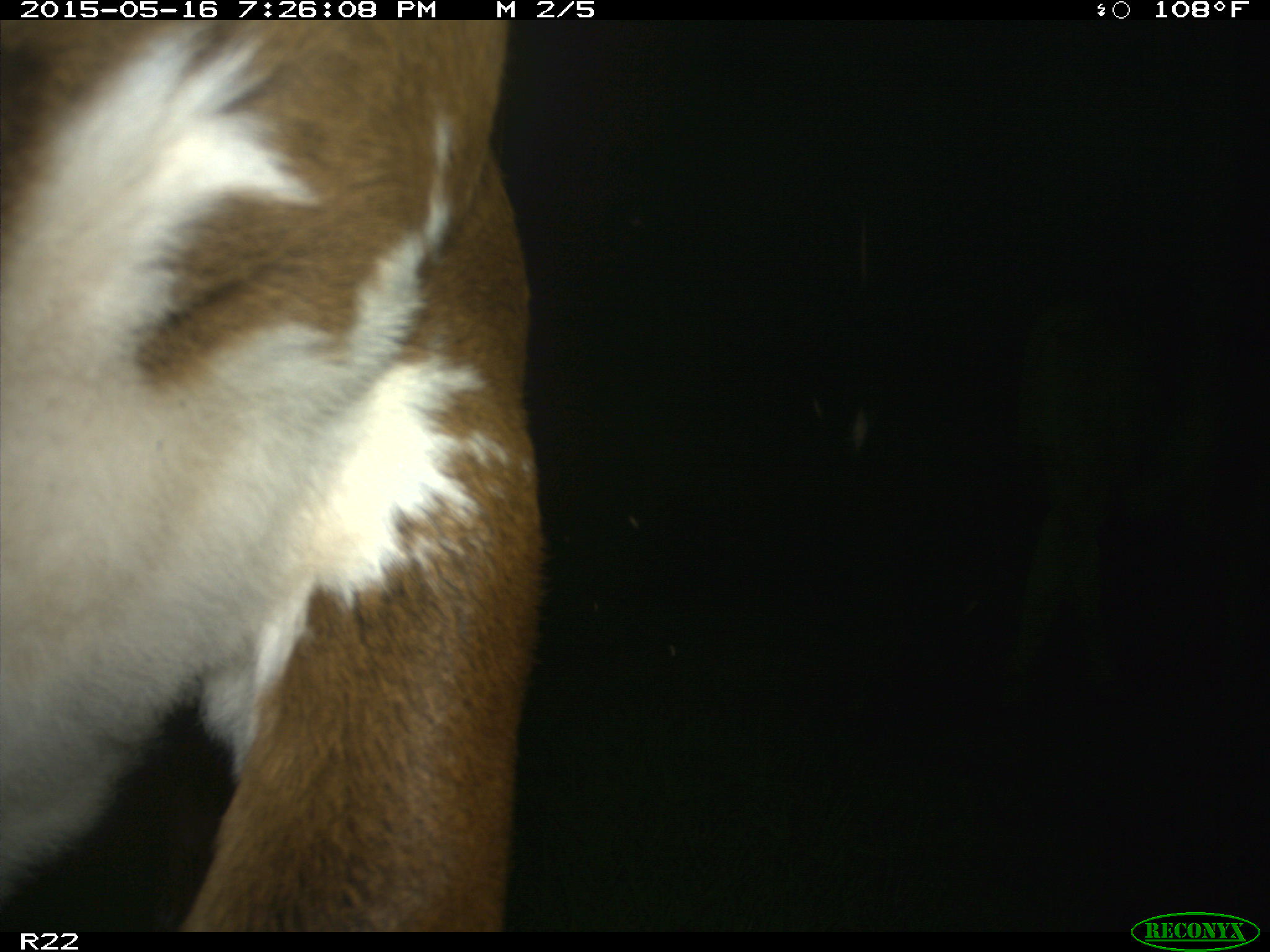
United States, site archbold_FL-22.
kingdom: Animalia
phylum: Chordata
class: Mammalia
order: Artiodactyla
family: Bovidae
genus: Bos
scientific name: Bos taurus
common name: domestic cow